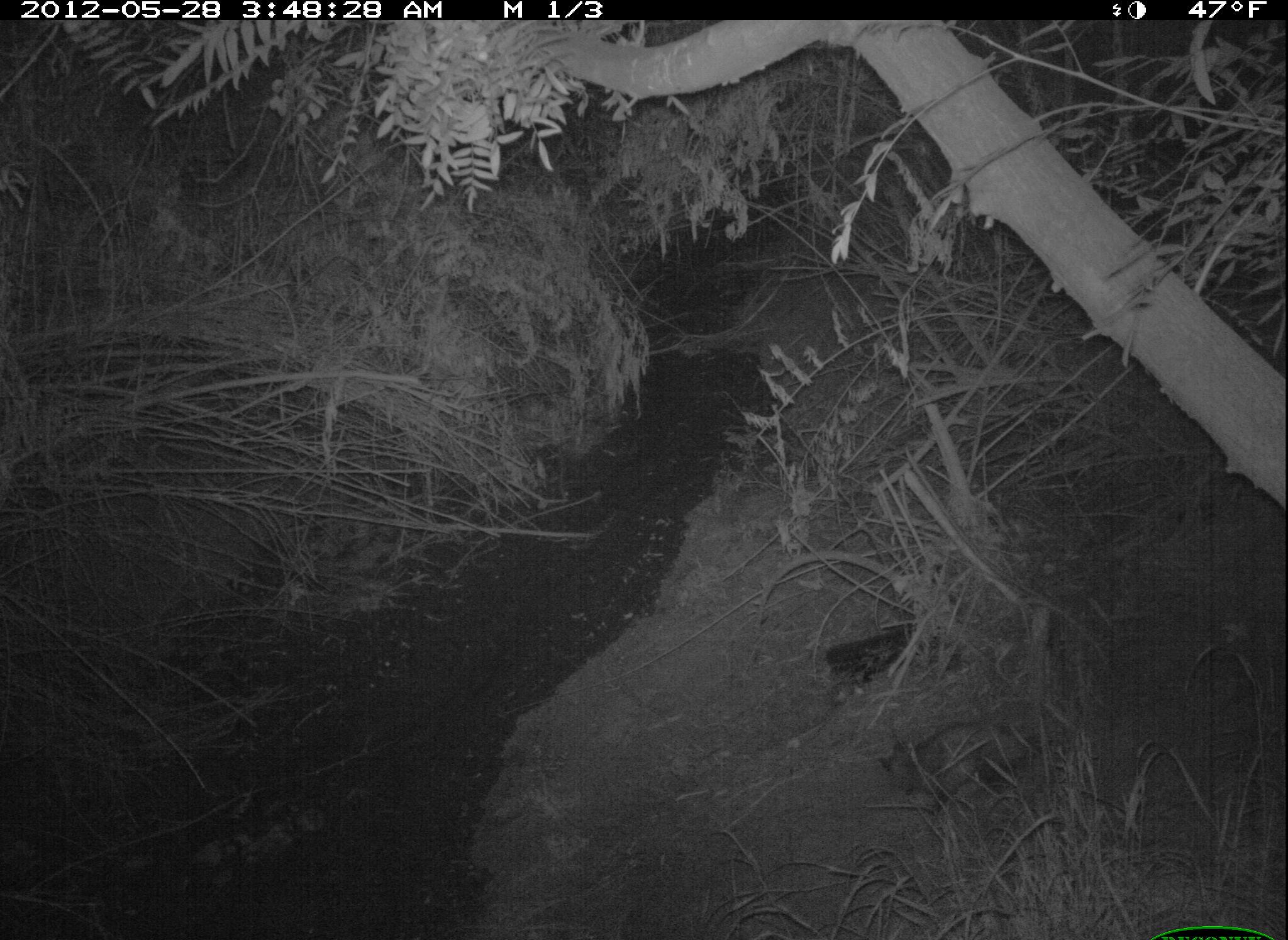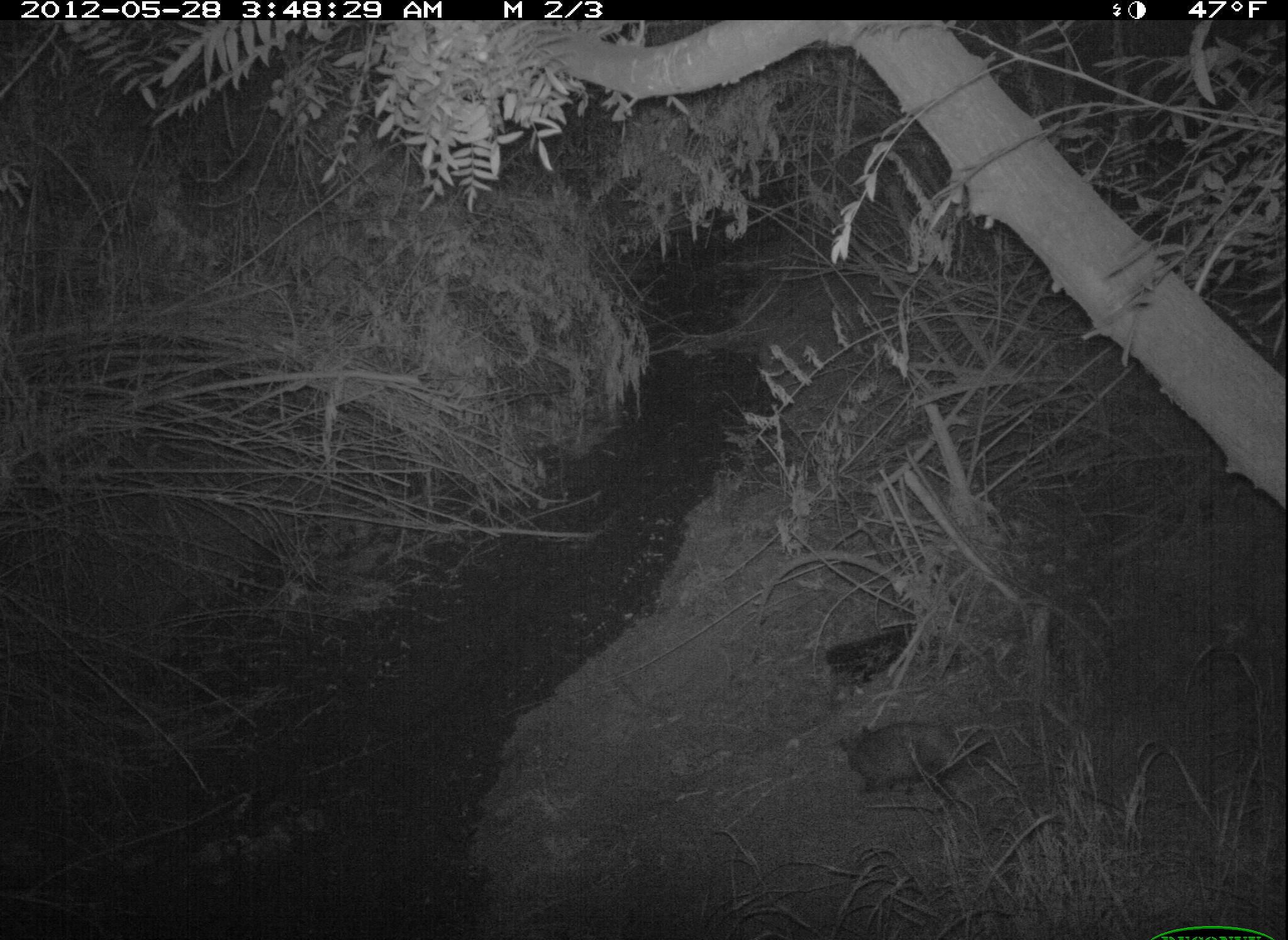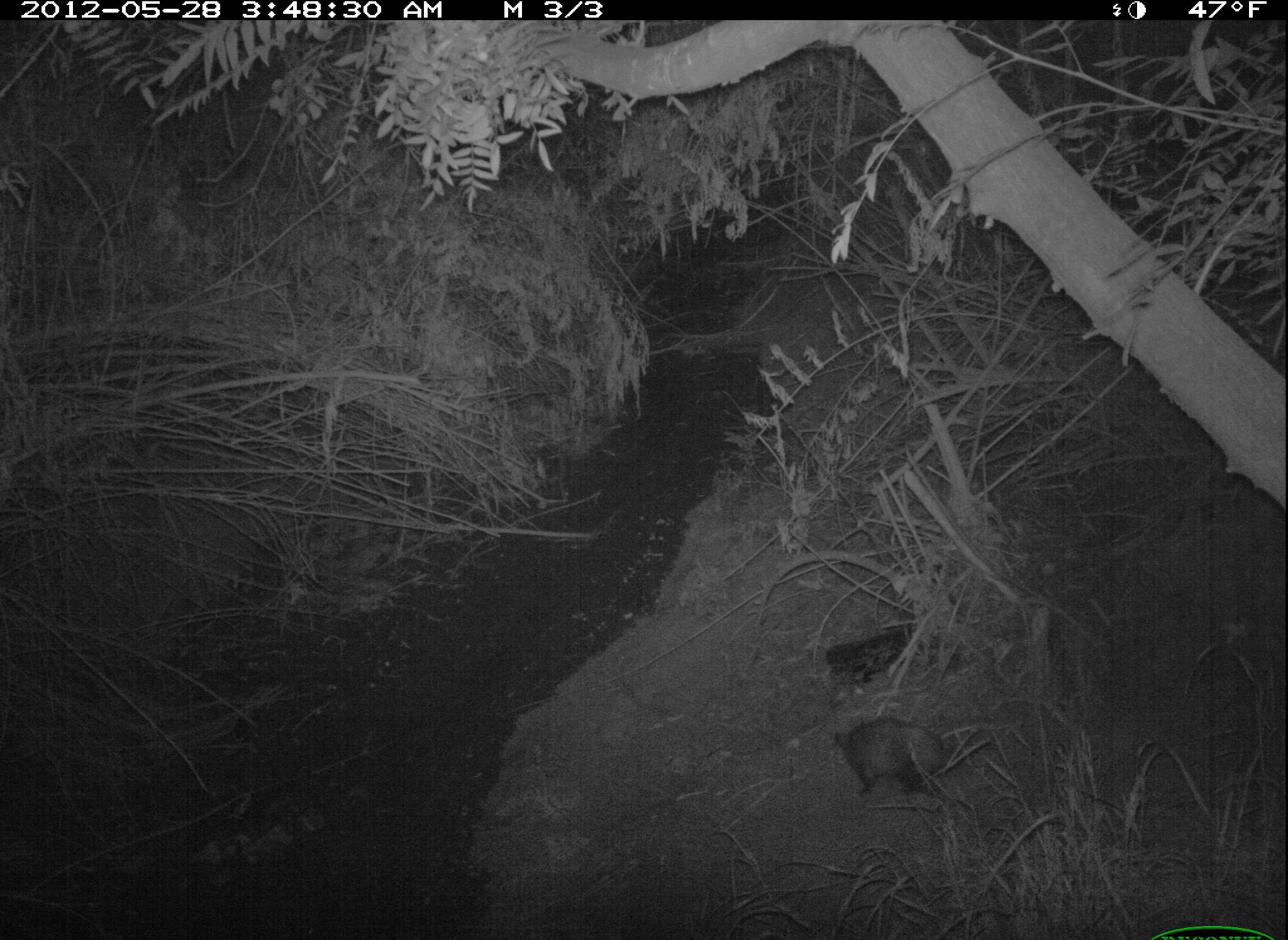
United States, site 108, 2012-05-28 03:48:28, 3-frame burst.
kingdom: Animalia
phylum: Chordata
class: Mammalia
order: Didelphimorphia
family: Didelphidae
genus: Didelphis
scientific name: Didelphis virginiana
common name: virginia opossum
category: opossum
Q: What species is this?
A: Opossum (virginia opossum) (Didelphis virginiana).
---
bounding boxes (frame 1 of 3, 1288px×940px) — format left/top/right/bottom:
opossum: 871/714/1068/820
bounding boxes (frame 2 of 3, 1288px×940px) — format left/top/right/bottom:
opossum: 834/722/992/801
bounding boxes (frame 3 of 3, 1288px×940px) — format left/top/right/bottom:
opossum: 807/685/970/814